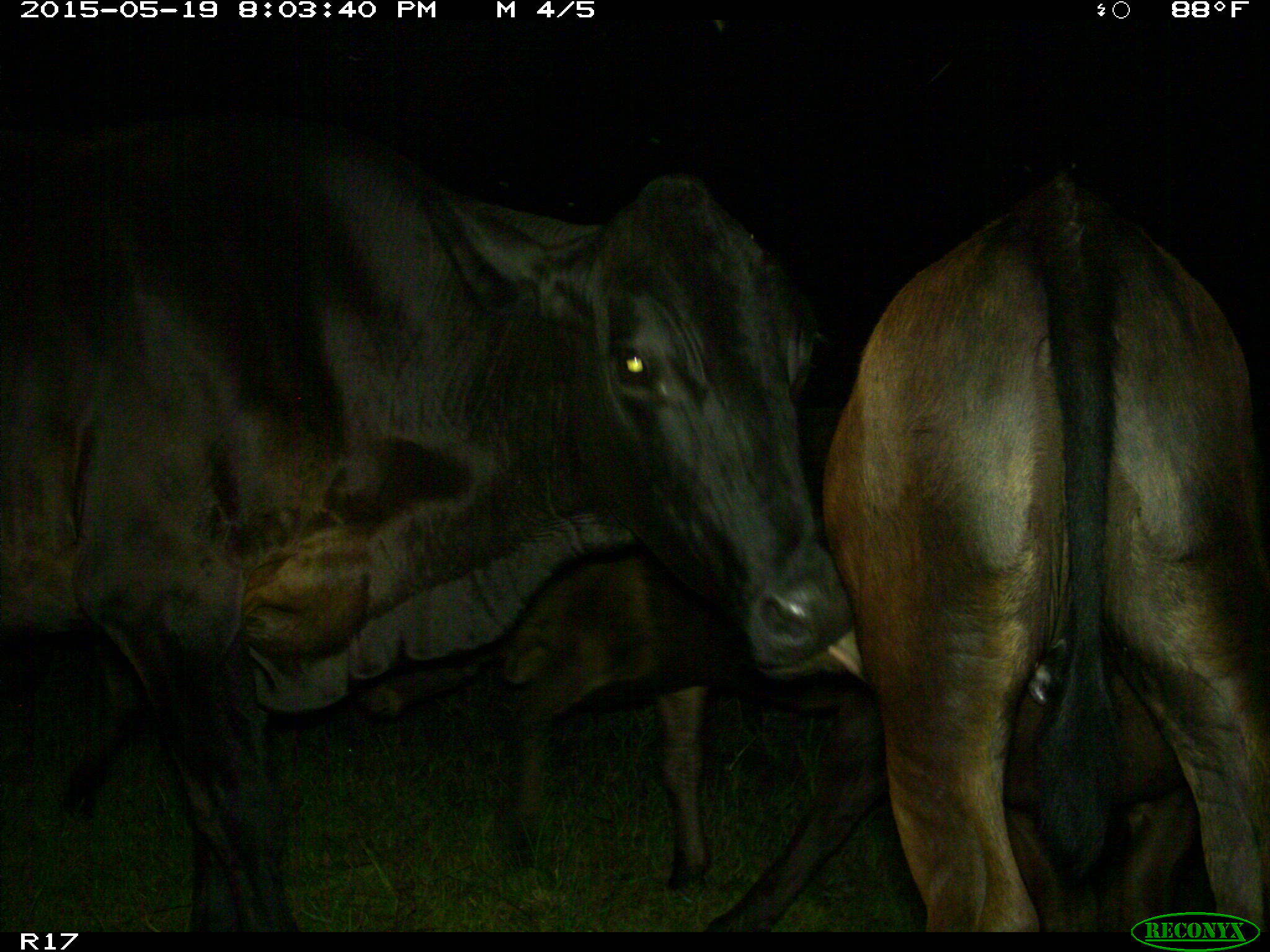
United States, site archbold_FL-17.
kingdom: Animalia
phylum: Chordata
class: Mammalia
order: Artiodactyla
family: Bovidae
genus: Bos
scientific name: Bos taurus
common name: domestic cow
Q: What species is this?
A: Bos taurus (domestic cow).